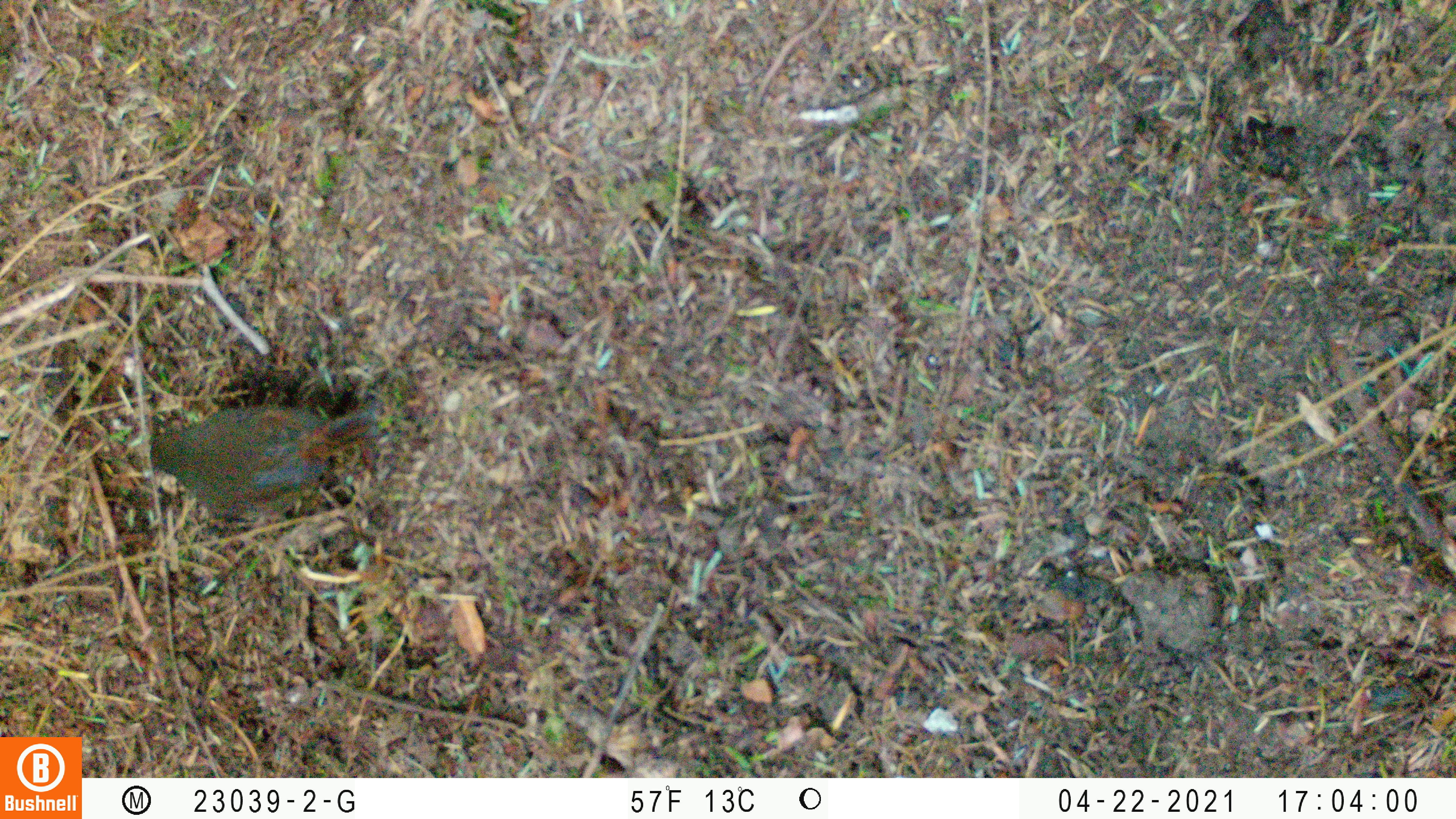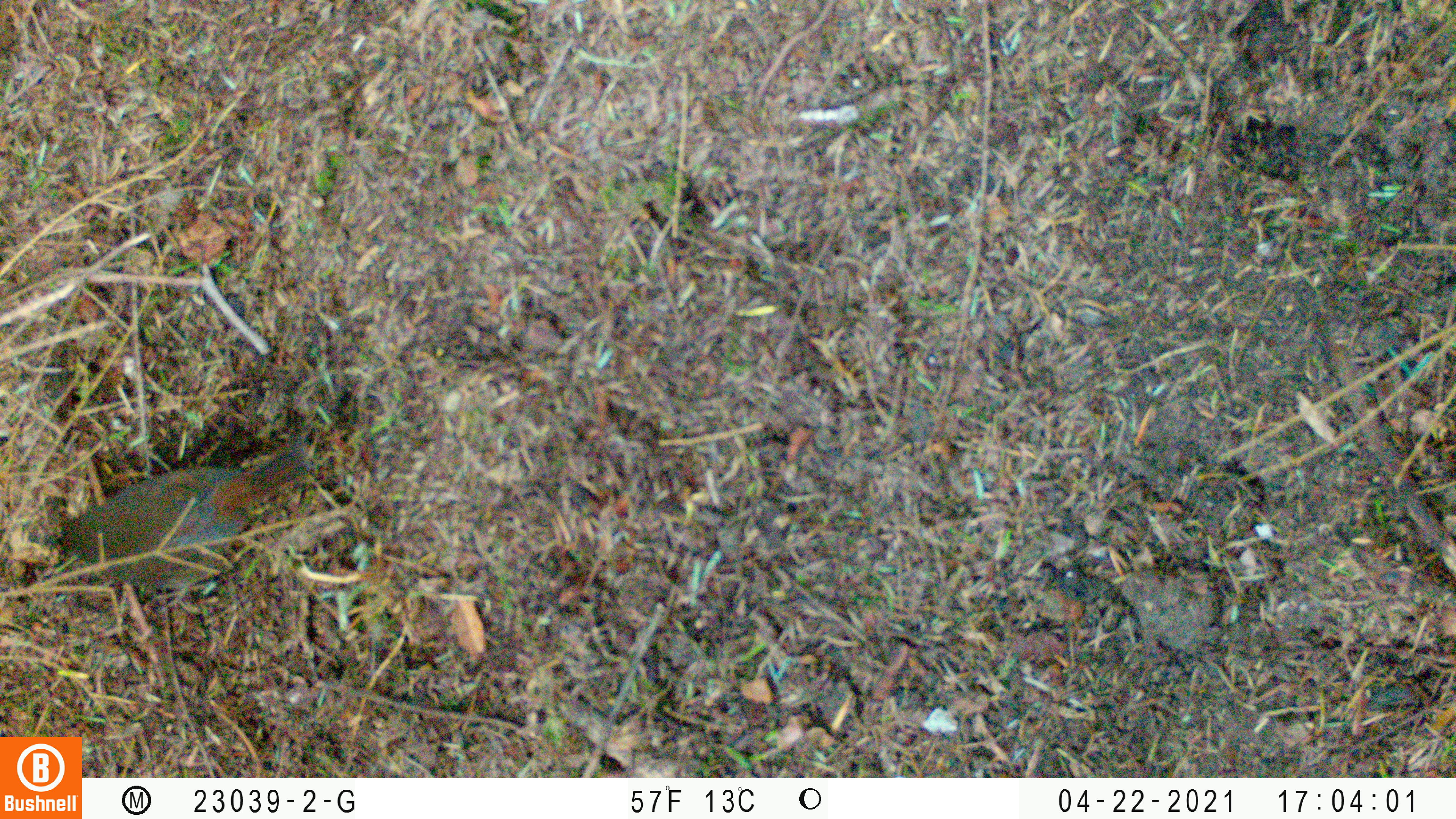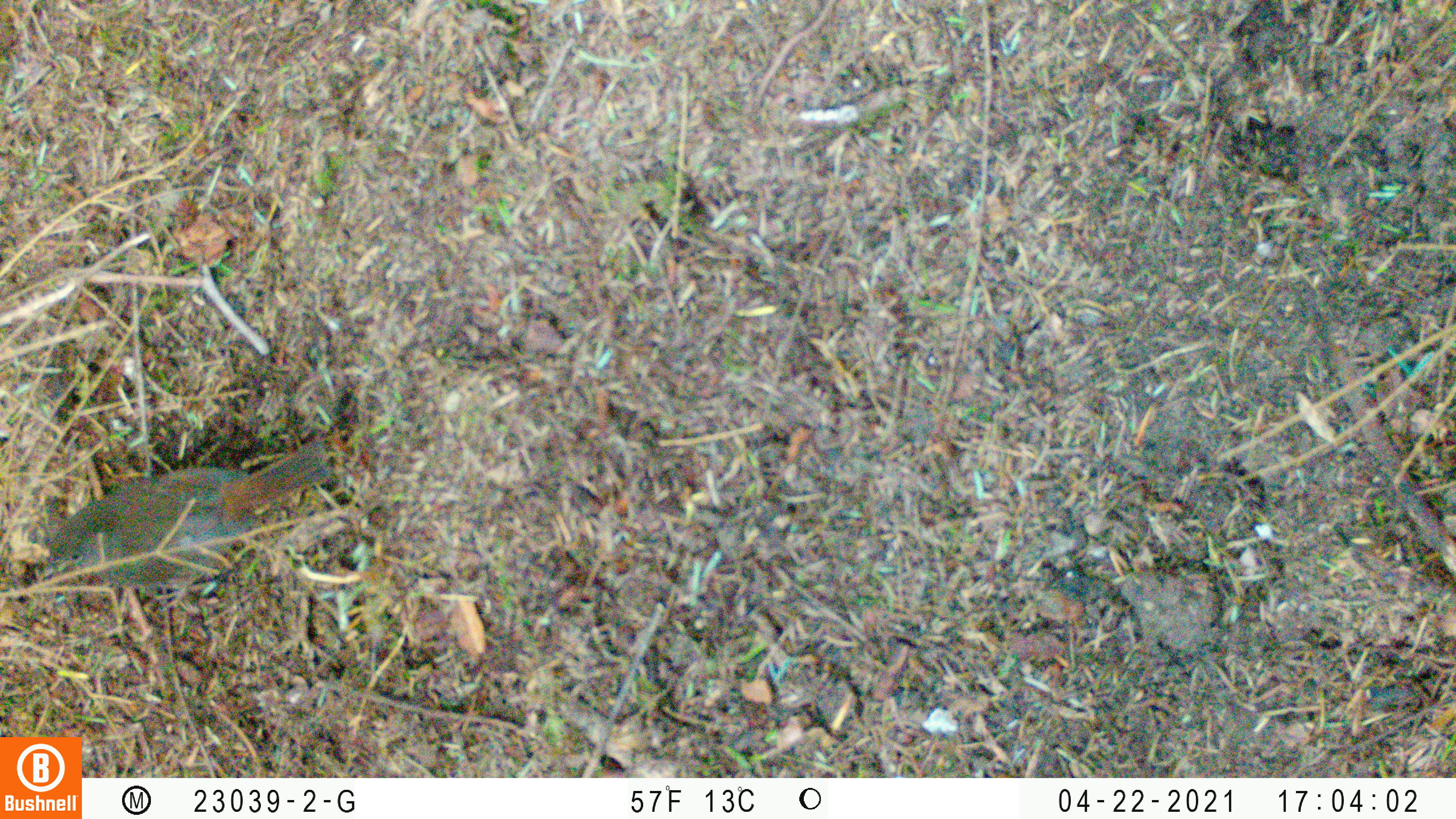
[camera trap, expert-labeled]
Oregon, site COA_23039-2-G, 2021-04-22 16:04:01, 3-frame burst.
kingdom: Animalia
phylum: Chordata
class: Aves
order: Passeriformes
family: Turdidae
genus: Catharus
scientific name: Catharus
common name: brown thrushes and nightingale-thrushes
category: catharus species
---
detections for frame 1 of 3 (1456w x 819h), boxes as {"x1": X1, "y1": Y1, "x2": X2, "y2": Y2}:
catharus species: {"x1": 96, "y1": 361, "x2": 427, "y2": 553}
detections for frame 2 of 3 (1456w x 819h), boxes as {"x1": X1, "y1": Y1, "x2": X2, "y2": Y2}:
catharus species: {"x1": 36, "y1": 411, "x2": 334, "y2": 614}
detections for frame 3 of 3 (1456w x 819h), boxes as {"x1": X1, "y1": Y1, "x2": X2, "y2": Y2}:
catharus species: {"x1": 19, "y1": 376, "x2": 357, "y2": 643}